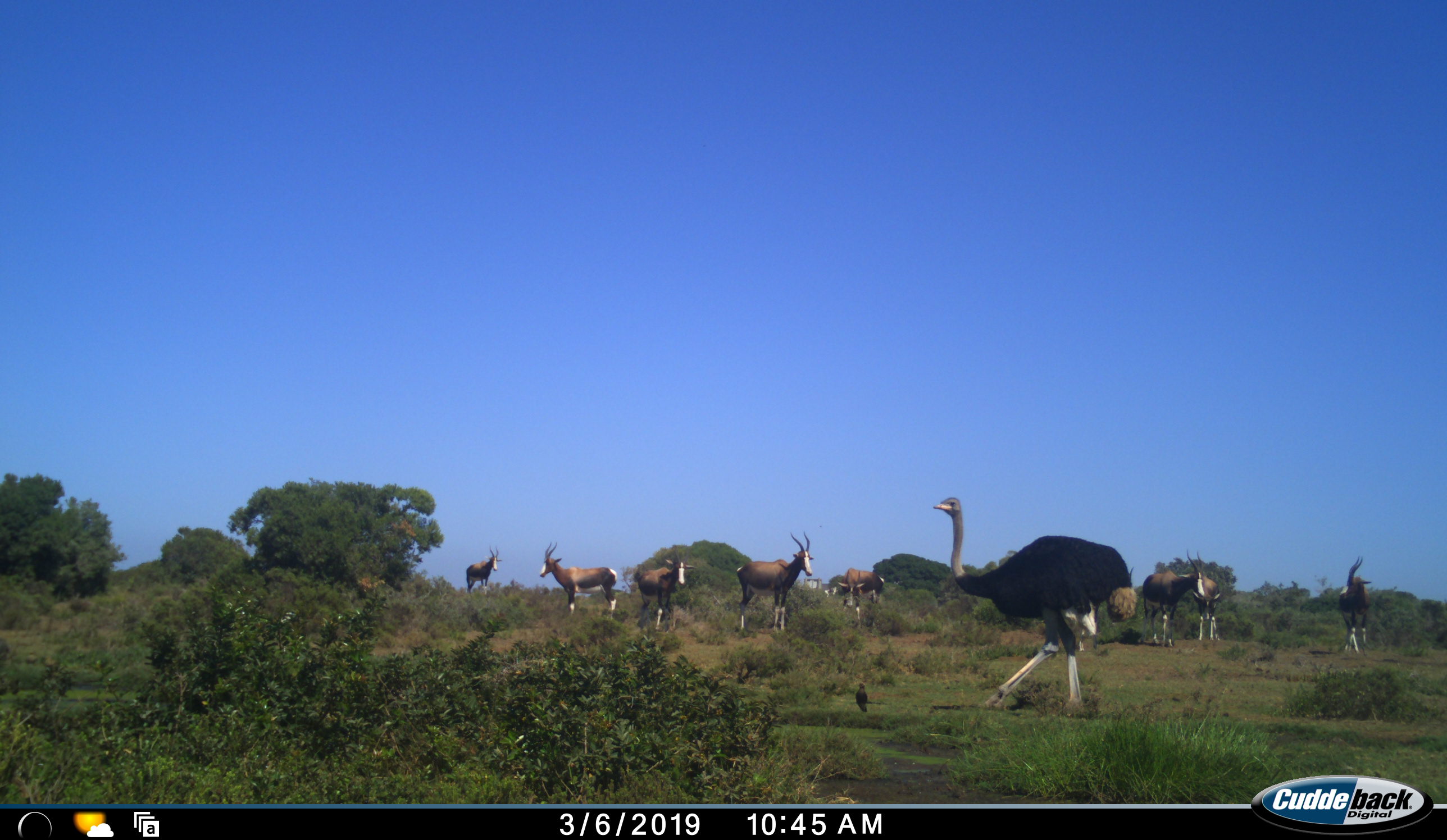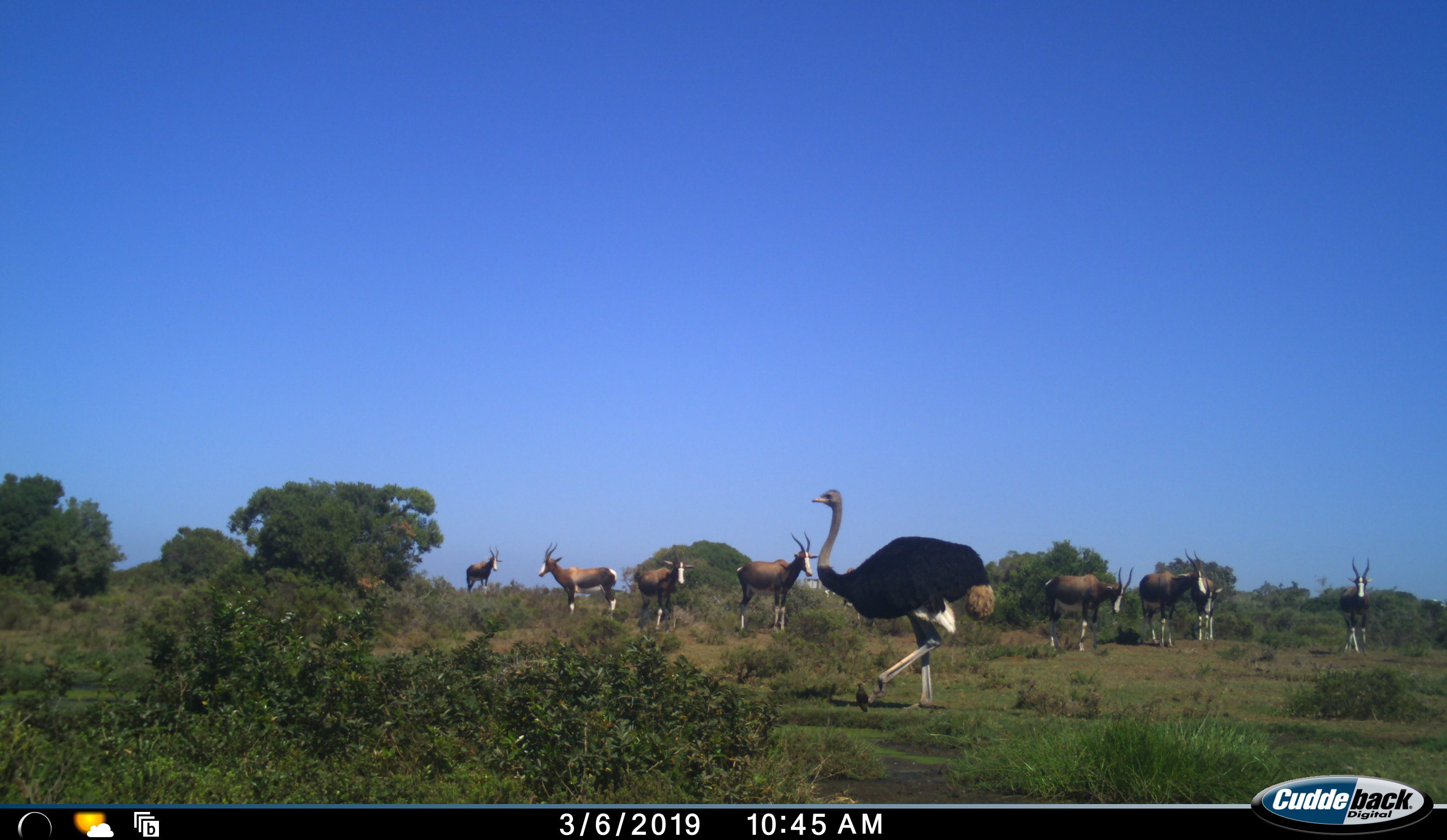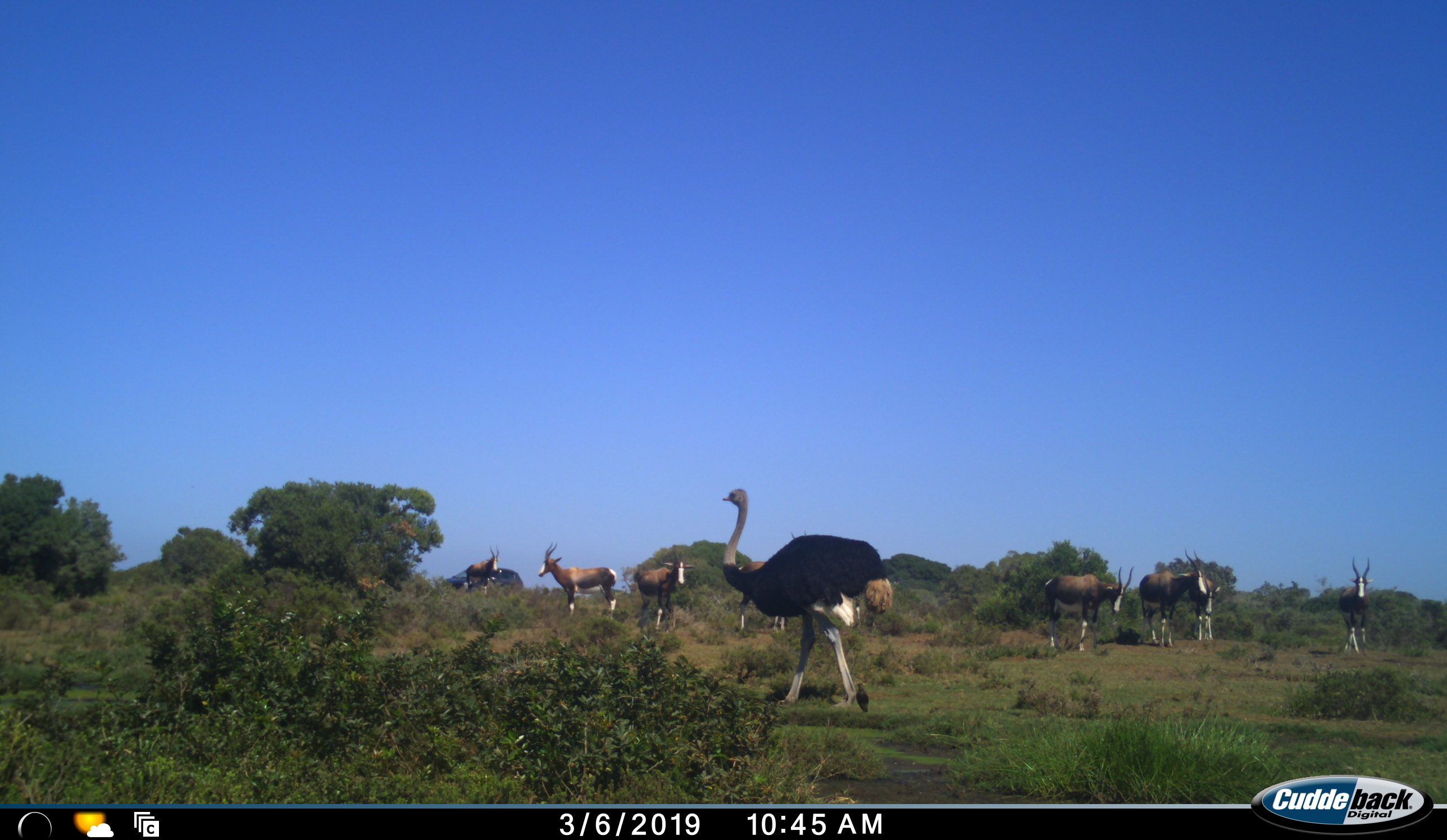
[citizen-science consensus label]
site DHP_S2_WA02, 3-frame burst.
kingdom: Animalia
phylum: Chordata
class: Mammalia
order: Artiodactyla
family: Bovidae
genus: Damaliscus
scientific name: Damaliscus pygargus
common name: bontebok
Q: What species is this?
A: Bontebok (Damaliscus pygargus).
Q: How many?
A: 9.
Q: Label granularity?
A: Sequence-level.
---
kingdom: Animalia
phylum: Chordata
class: Aves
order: Struthioniformes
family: Struthionidae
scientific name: Struthionidae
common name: ostrich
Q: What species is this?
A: Ostrich (Struthionidae).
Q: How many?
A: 1.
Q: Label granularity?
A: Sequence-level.